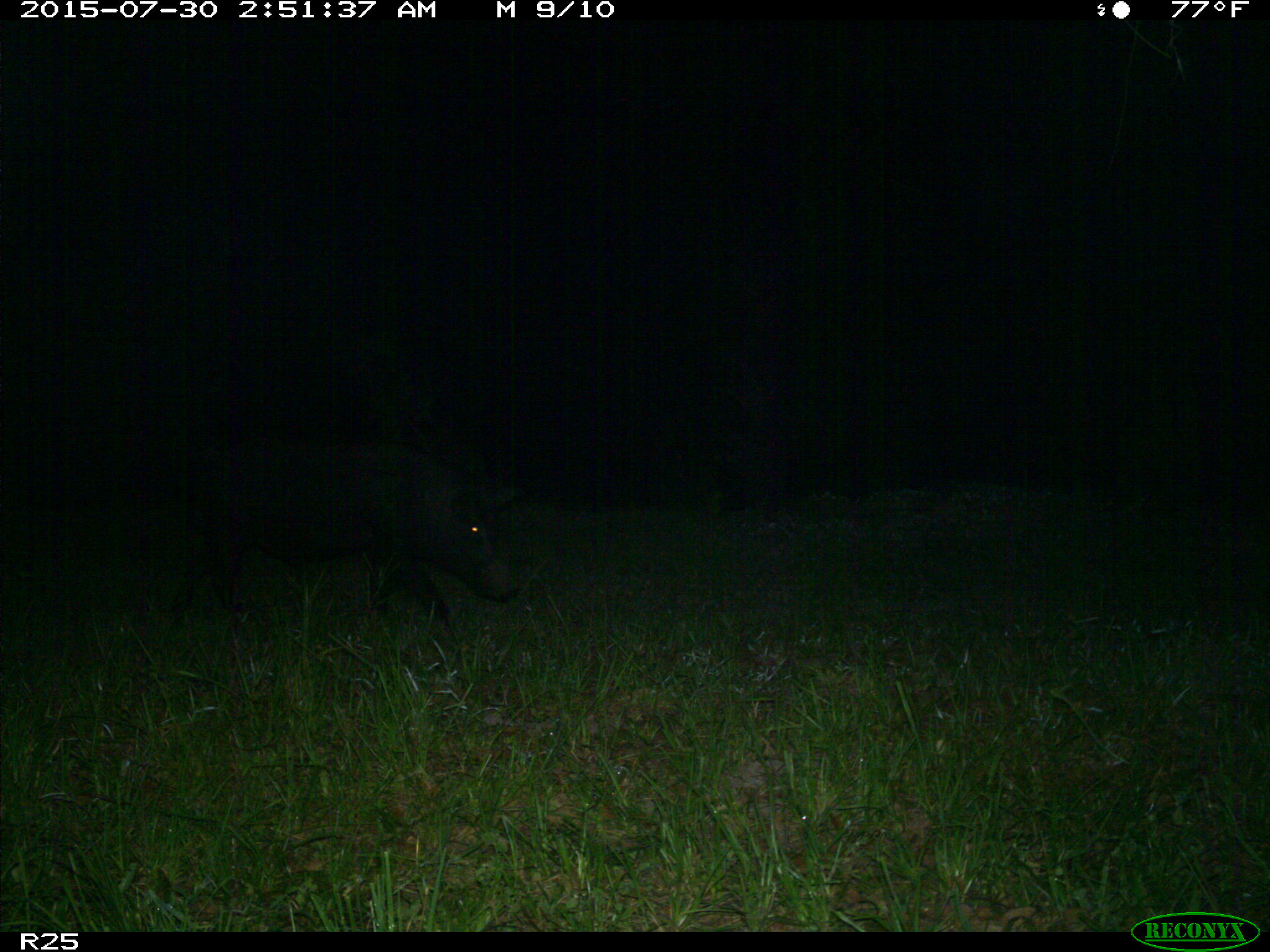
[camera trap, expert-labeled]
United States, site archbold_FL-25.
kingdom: Animalia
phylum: Chordata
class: Mammalia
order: Artiodactyla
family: Suidae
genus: Sus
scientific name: Sus scrofa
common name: wild boar